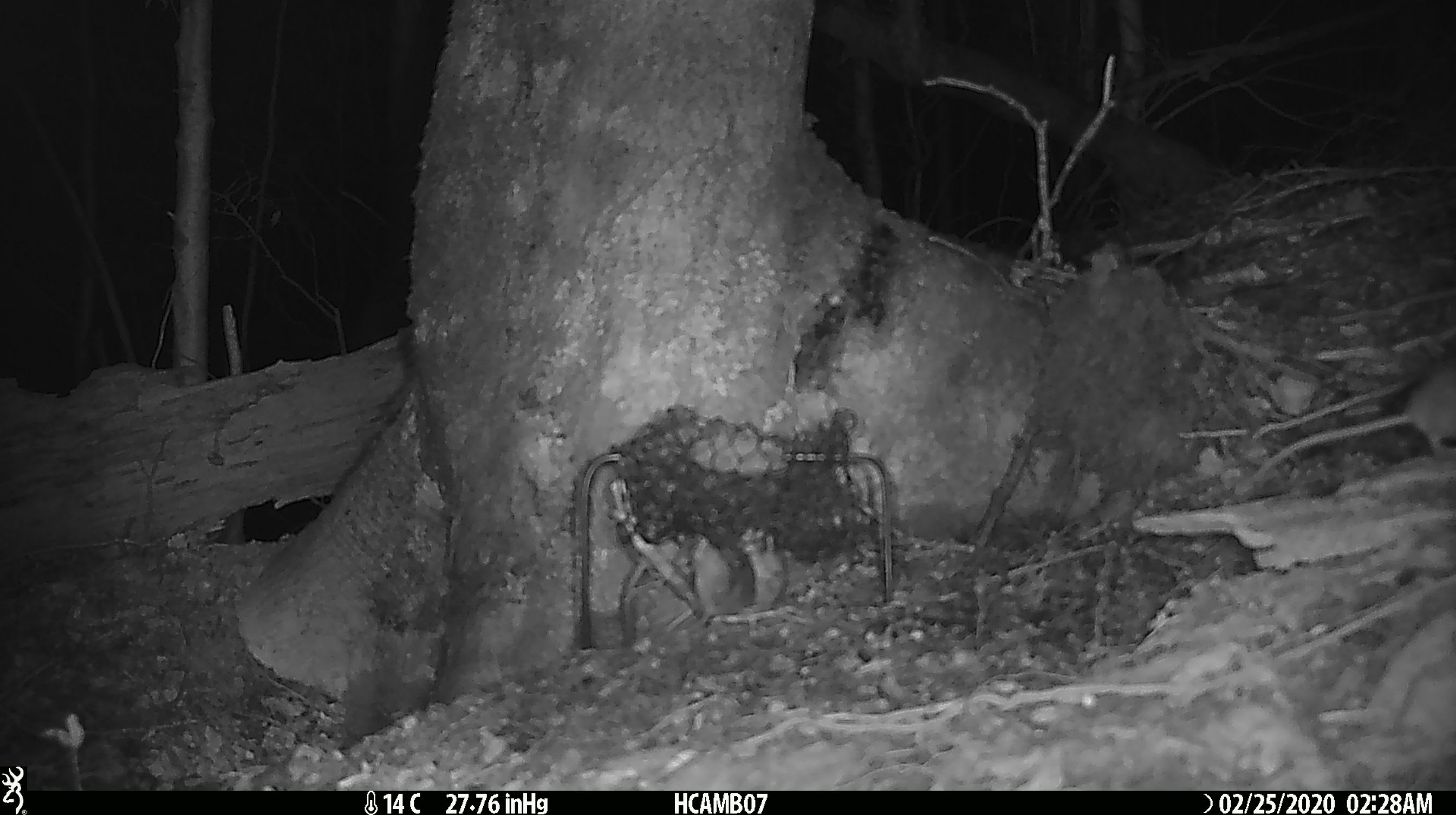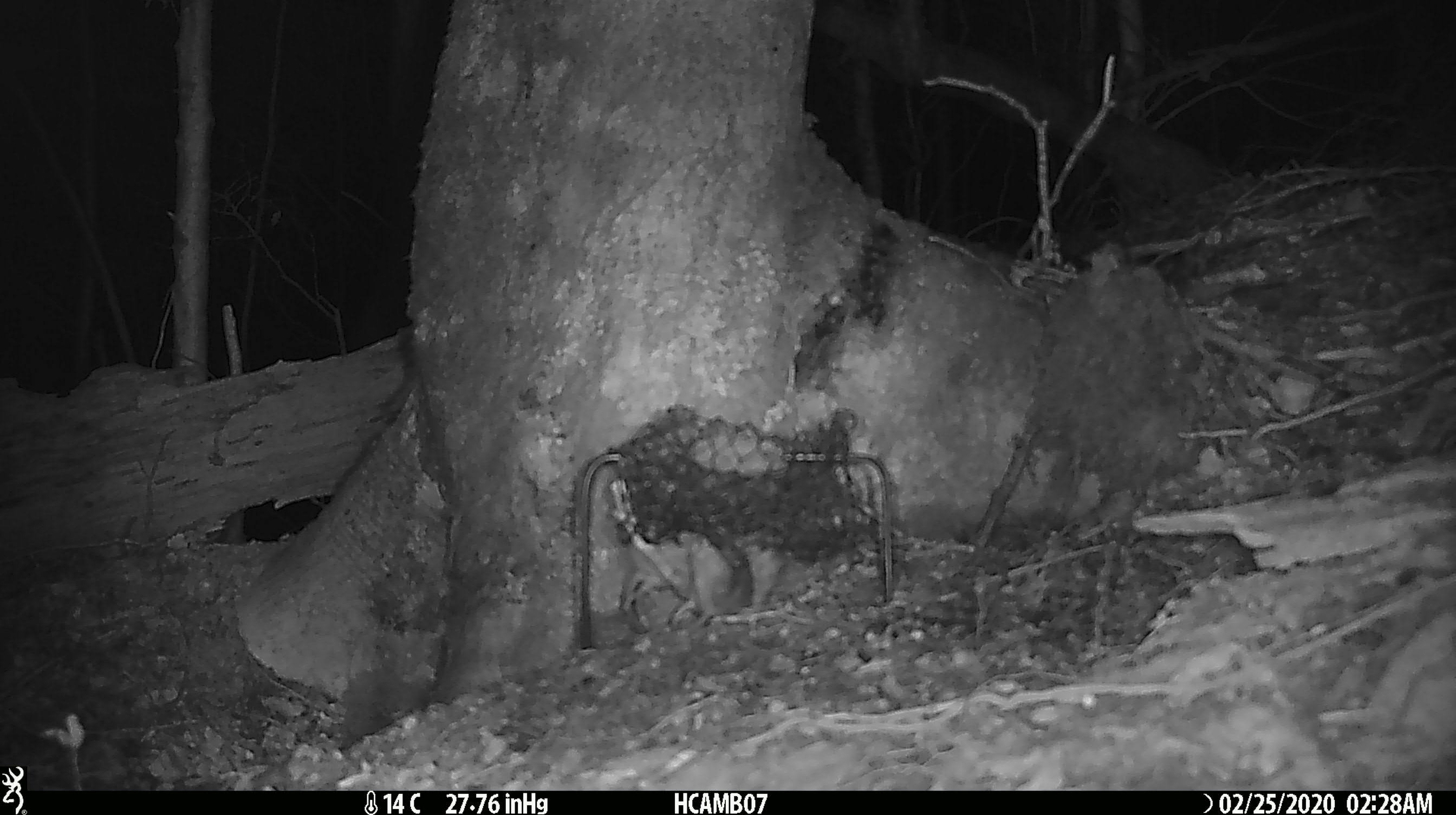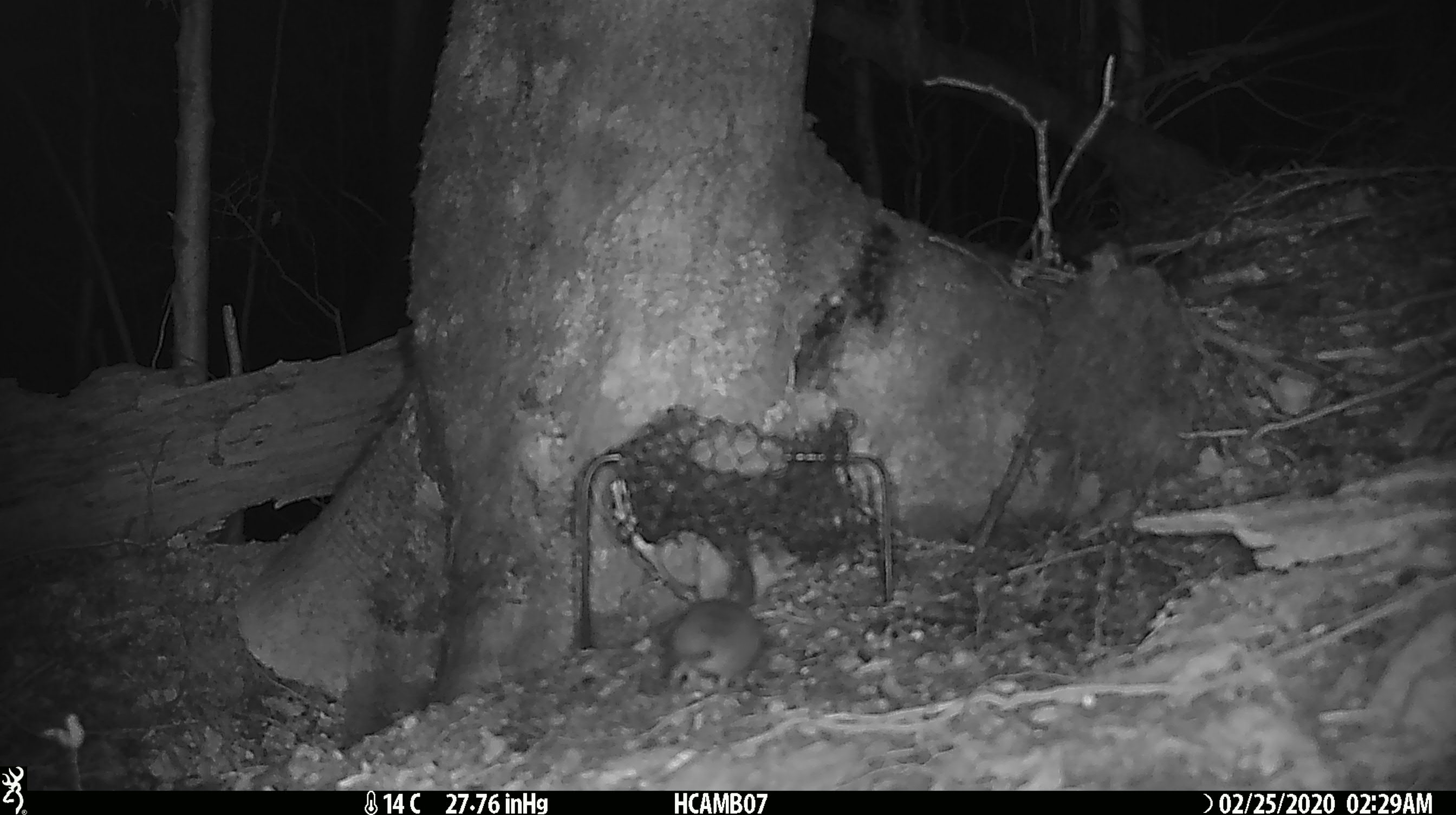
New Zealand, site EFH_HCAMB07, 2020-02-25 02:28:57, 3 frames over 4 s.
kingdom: Animalia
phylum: Chordata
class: Mammalia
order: Rodentia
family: Muridae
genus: Mus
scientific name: Mus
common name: mouse